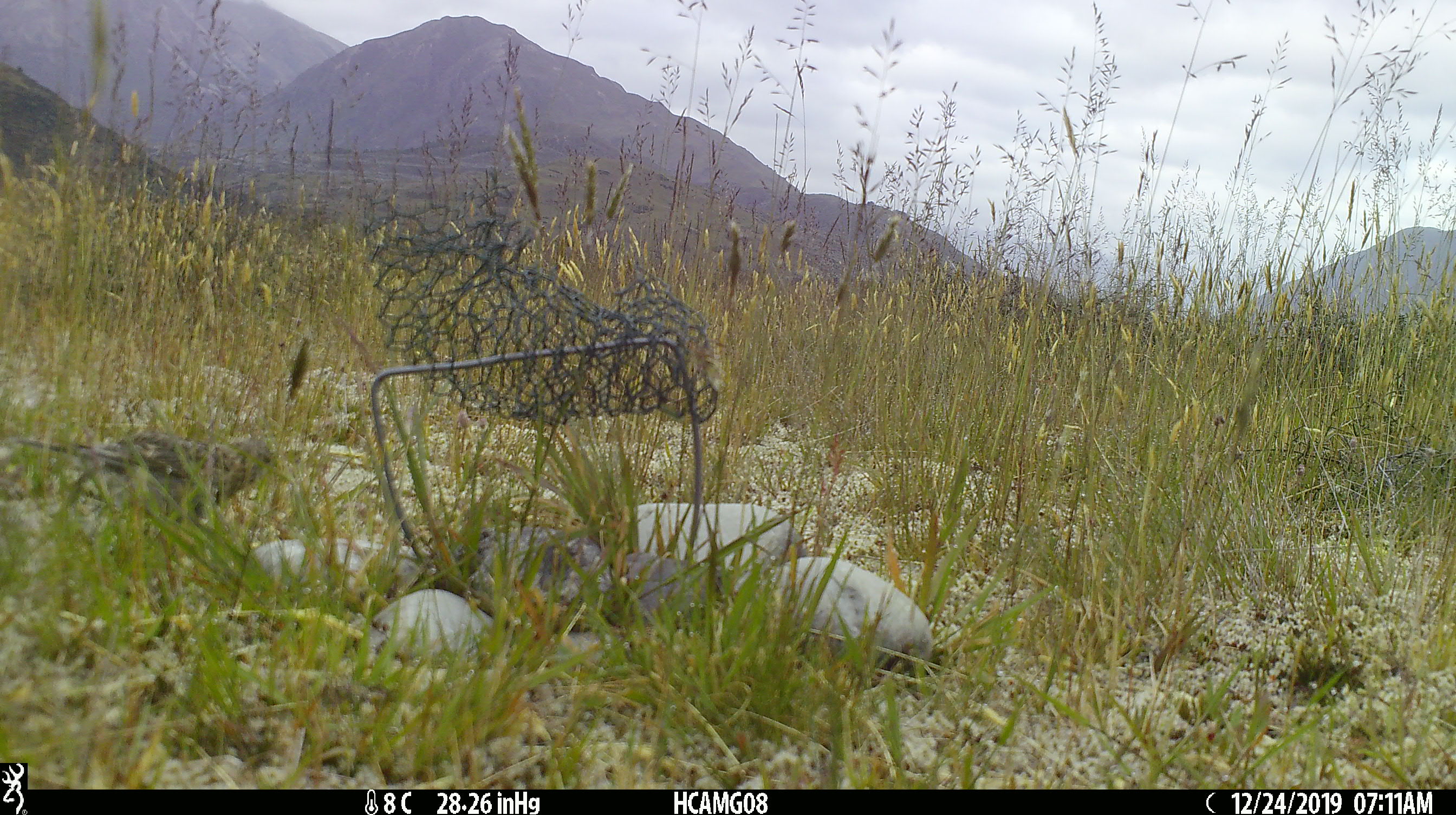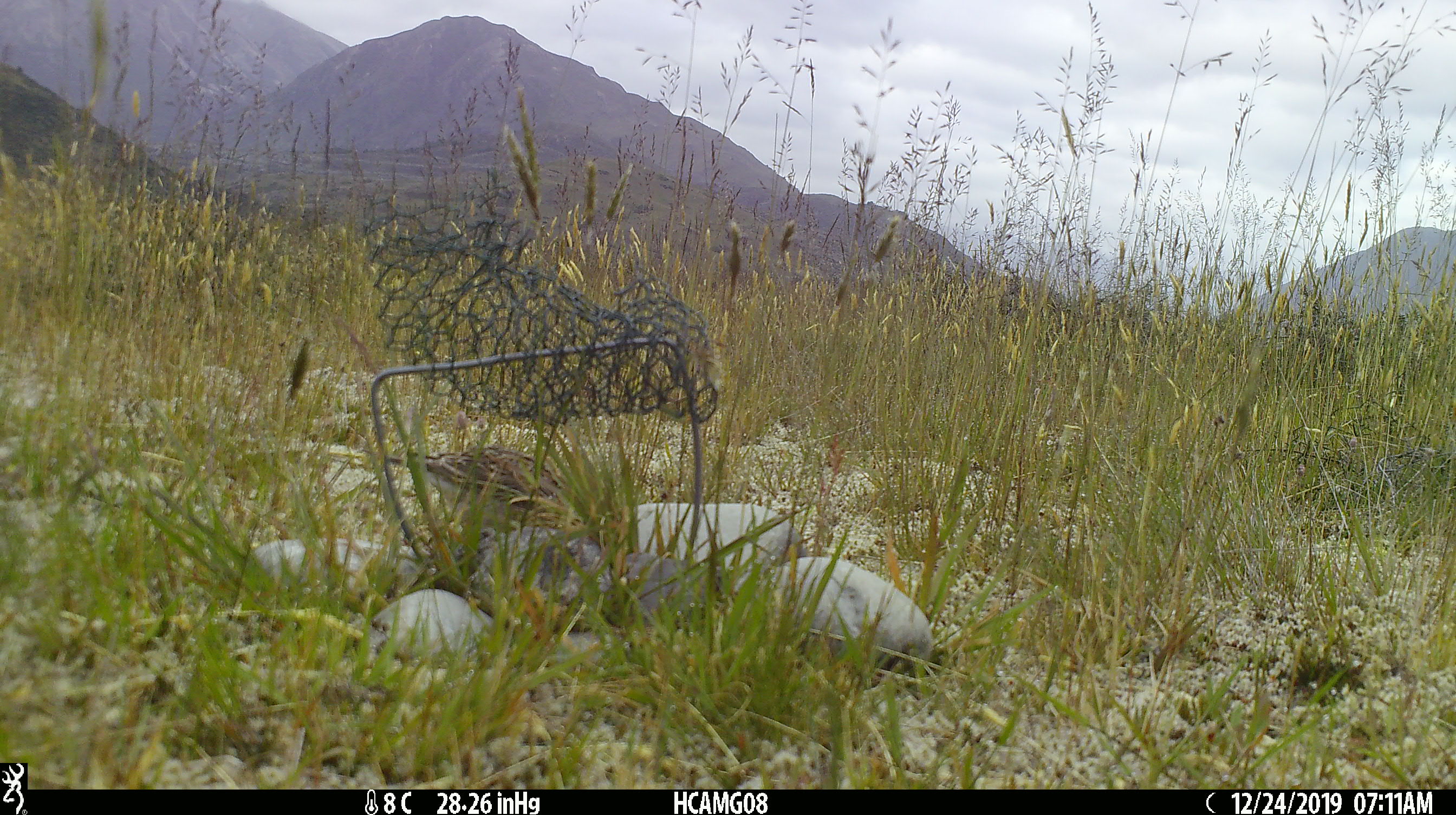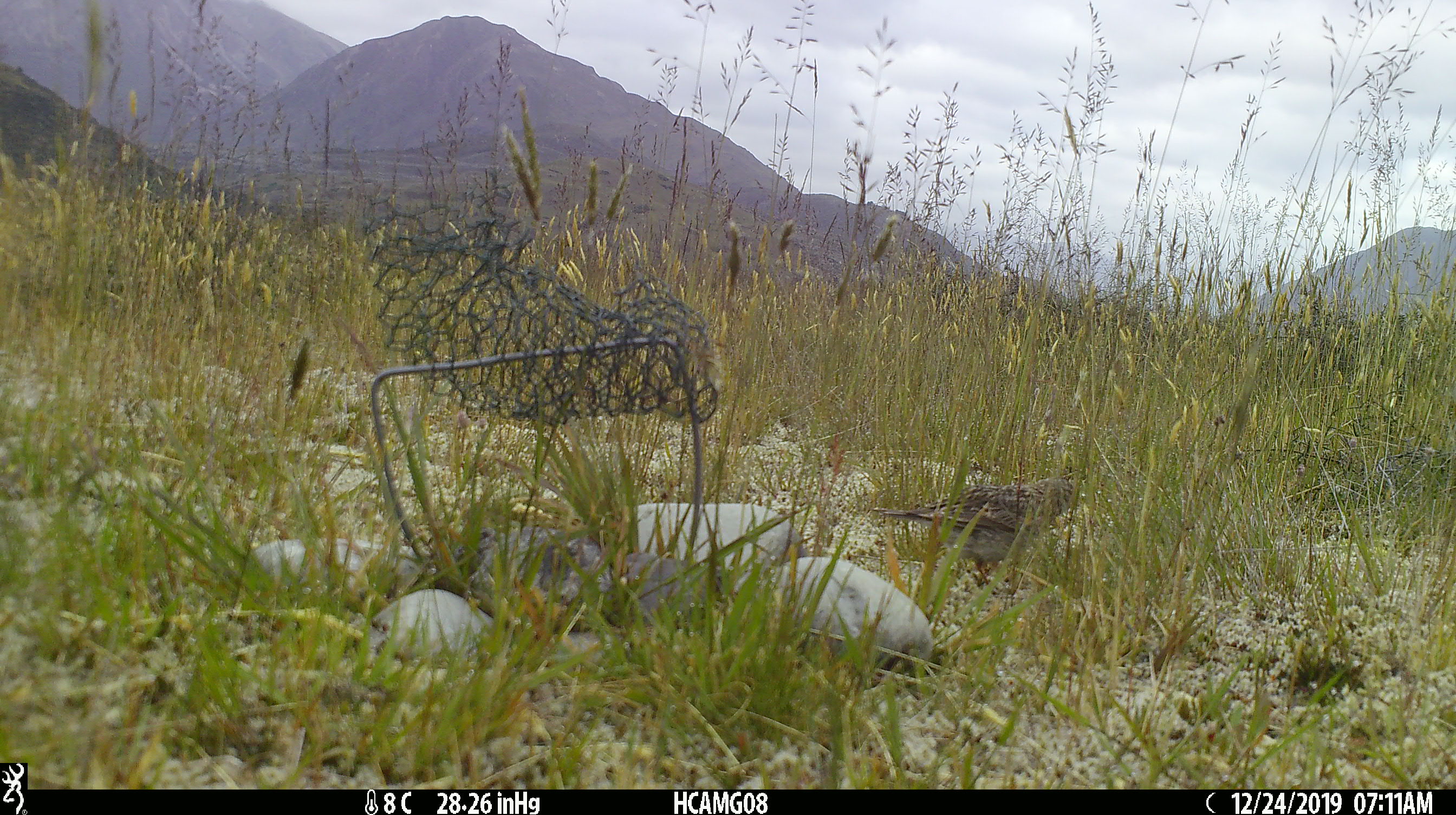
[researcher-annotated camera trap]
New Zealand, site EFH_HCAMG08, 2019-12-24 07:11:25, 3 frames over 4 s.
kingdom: Animalia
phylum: Chordata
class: Aves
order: Passeriformes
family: Motacillidae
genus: Anthus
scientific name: Anthus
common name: pipit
Pipit (Anthus).